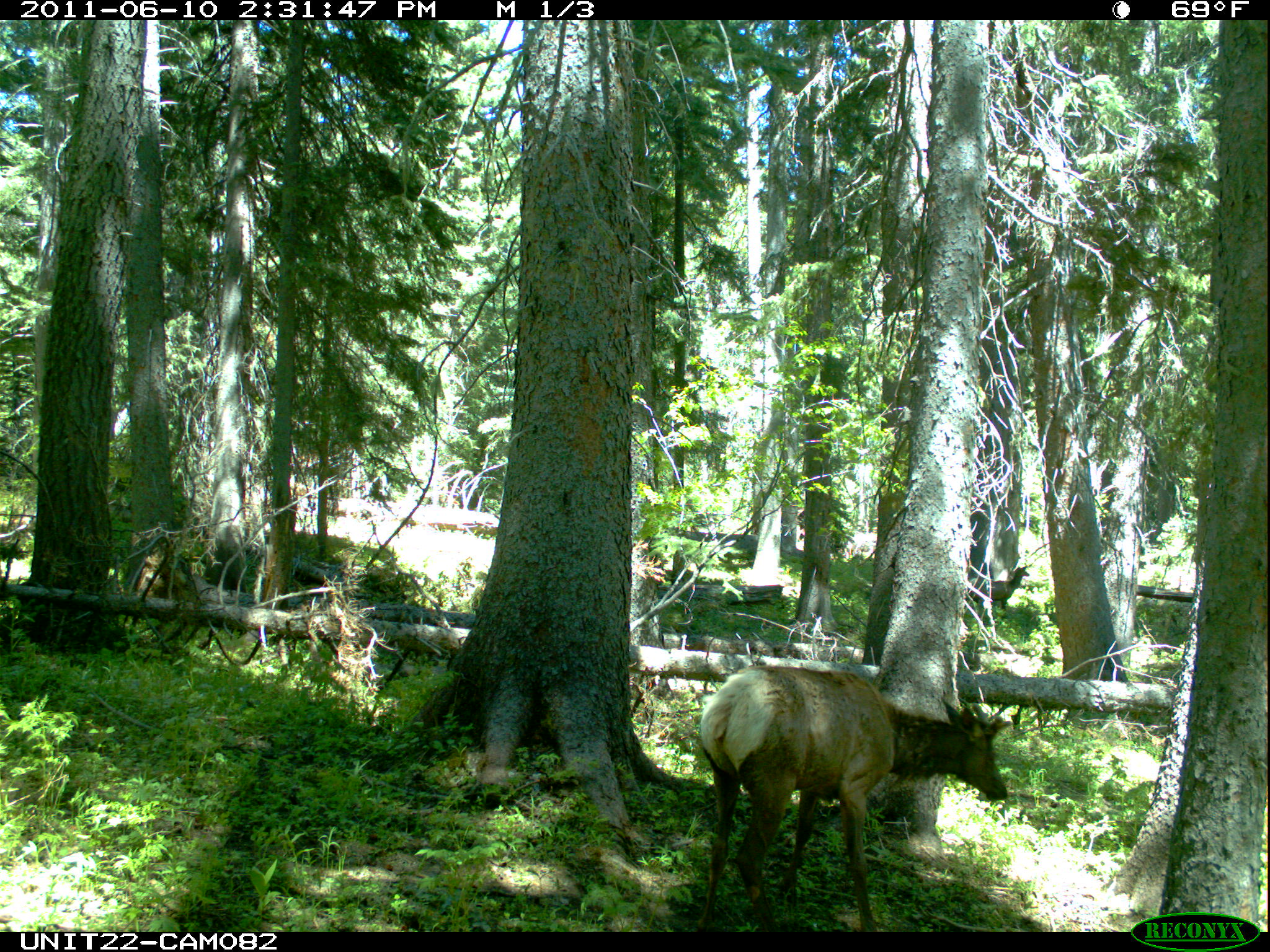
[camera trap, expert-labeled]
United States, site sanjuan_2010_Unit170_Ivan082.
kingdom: Animalia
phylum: Chordata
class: Mammalia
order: Artiodactyla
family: Cervidae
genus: Cervus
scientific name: Cervus elaphus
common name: red deer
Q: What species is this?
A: Cervus elaphus (red deer).